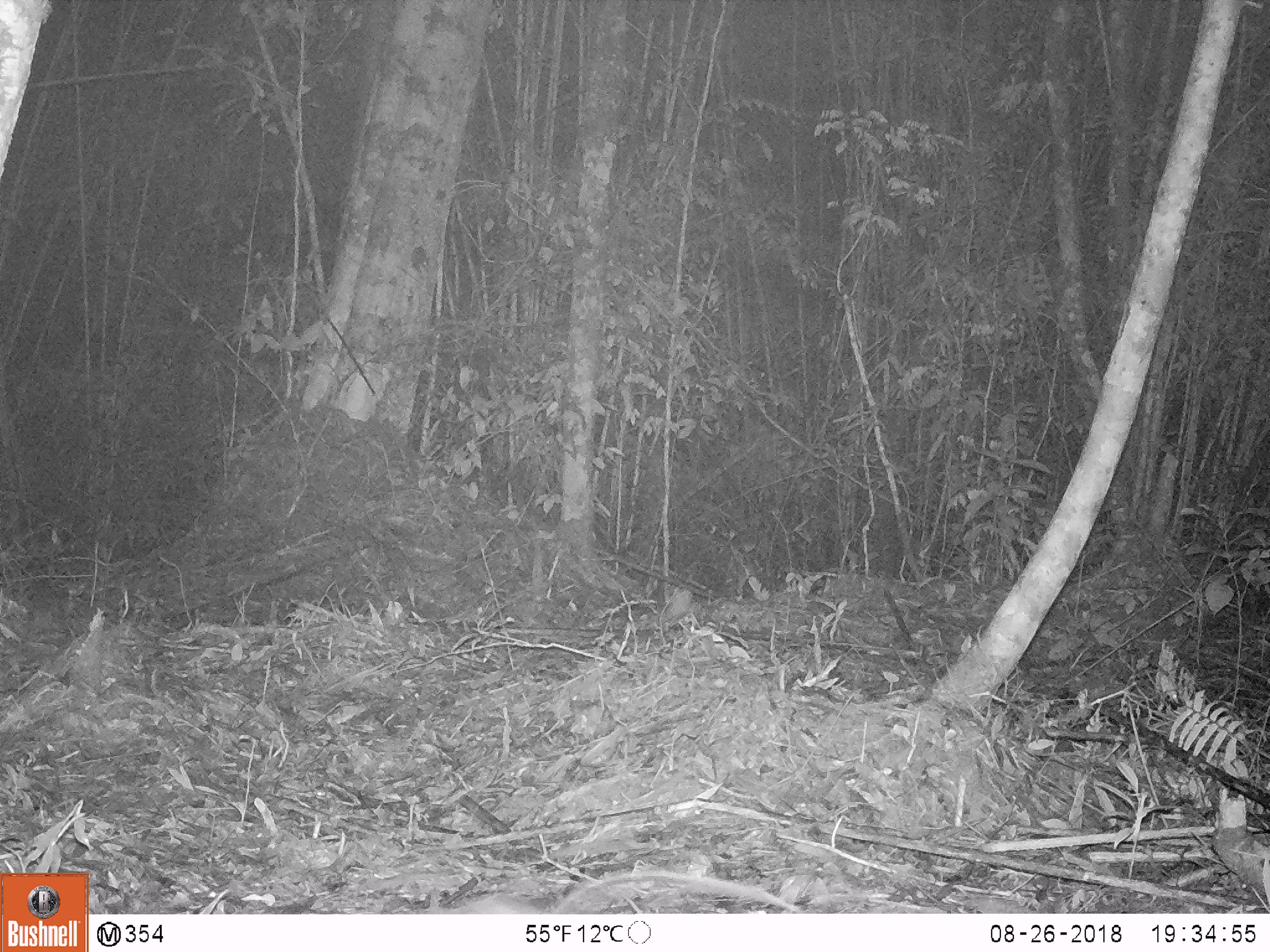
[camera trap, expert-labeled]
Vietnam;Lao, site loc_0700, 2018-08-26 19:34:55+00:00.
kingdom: Animalia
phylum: Chordata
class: Mammalia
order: Rodentia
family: Muridae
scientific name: Muridae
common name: old-world mice and rats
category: unidentified murid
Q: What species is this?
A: Unidentified murid (old-world mice and rats) (Muridae).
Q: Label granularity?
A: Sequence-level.